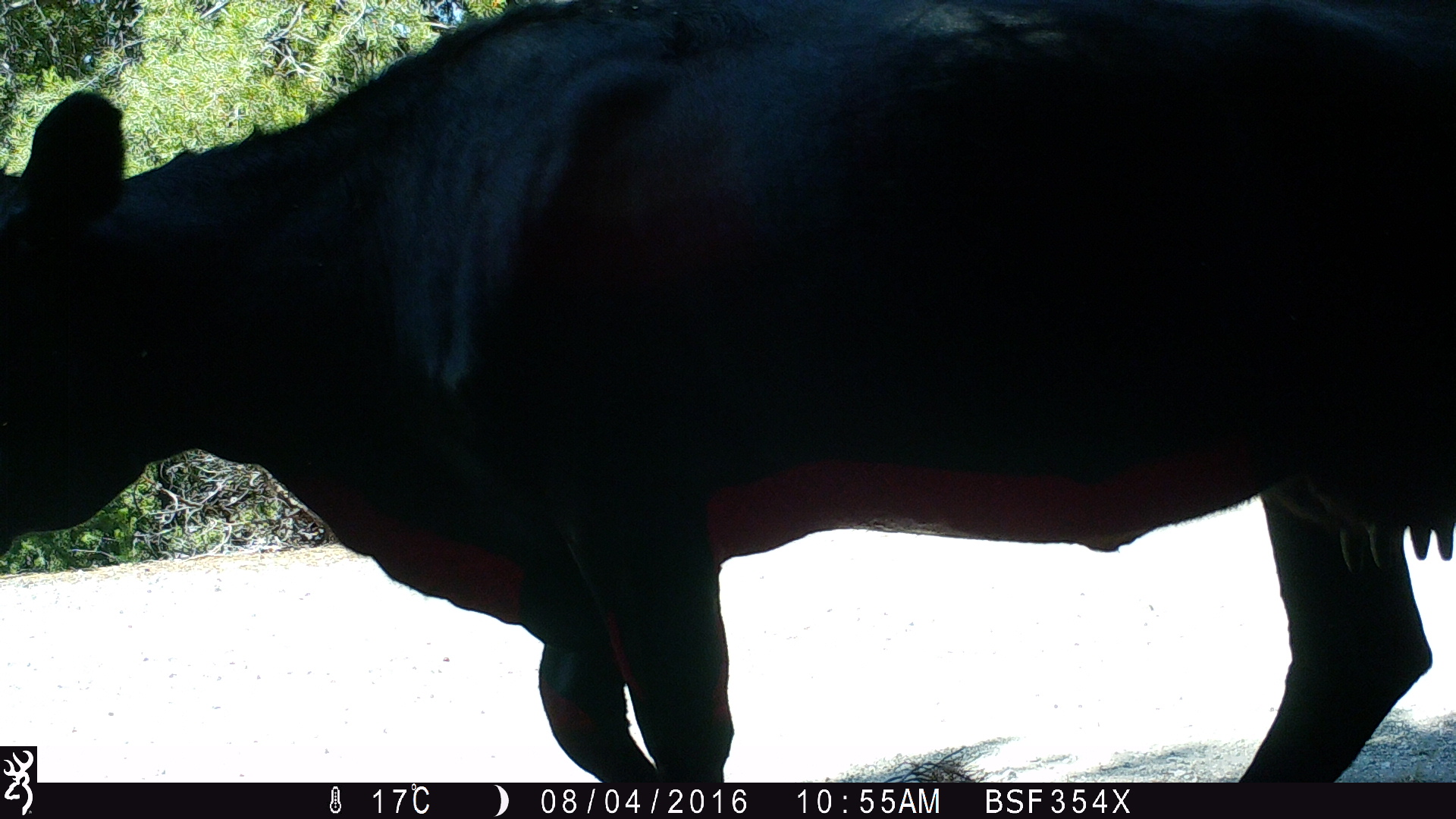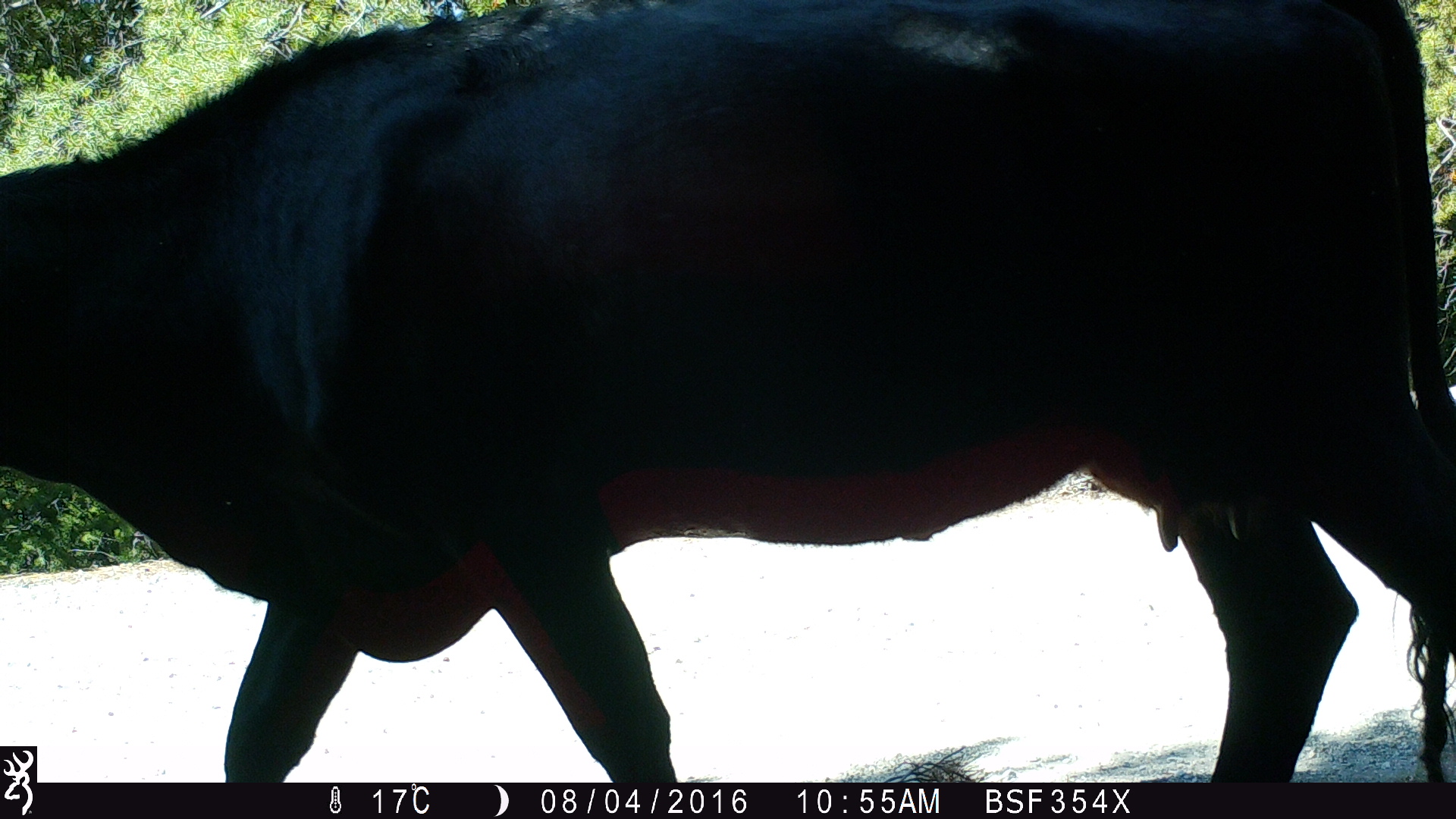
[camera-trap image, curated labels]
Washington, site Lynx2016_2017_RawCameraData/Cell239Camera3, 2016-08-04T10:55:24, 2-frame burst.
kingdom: Animalia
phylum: Chordata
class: Mammalia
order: Artiodactyla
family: Bovidae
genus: Bos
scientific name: Bos taurus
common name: domestic cattle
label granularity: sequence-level